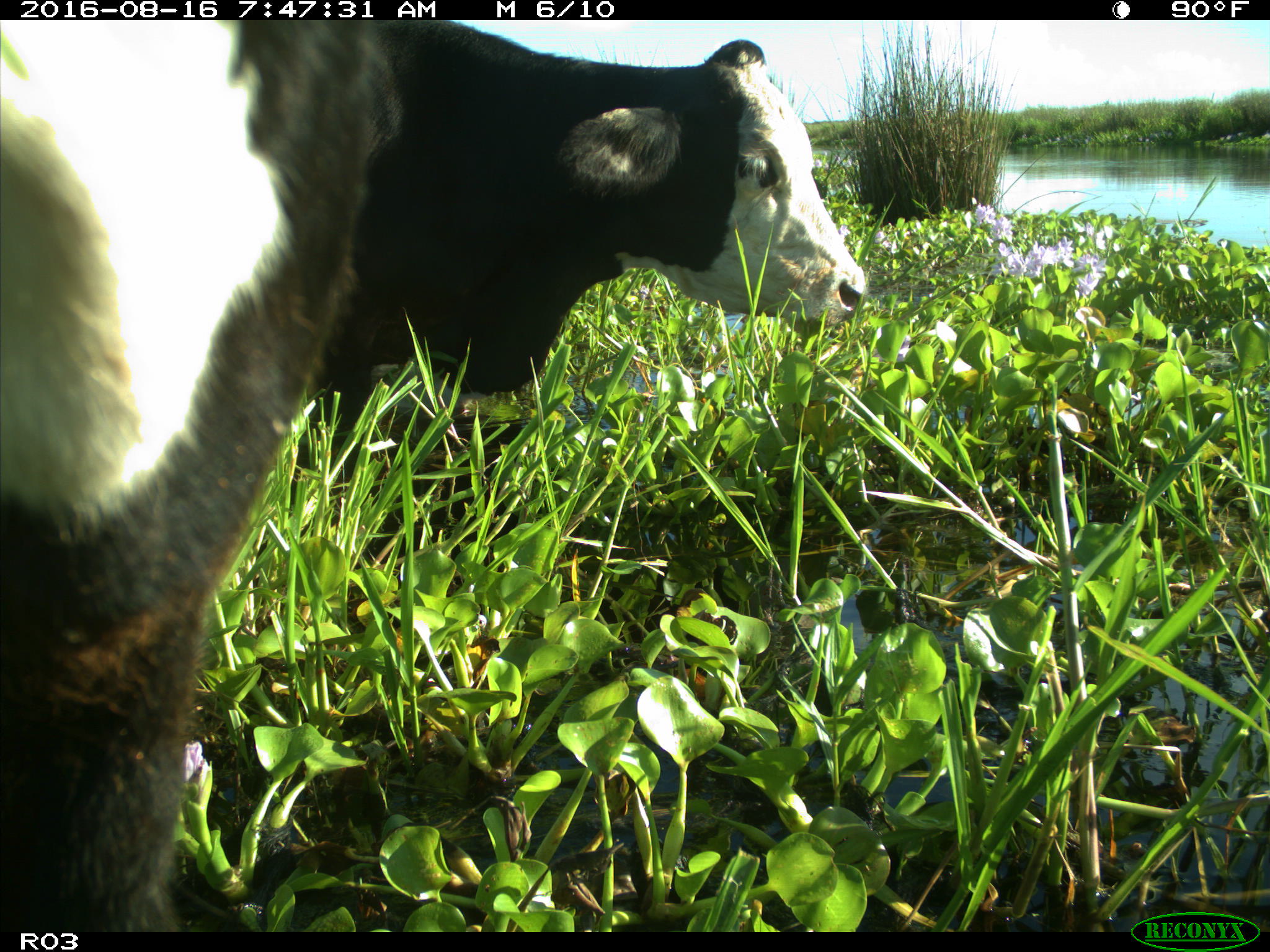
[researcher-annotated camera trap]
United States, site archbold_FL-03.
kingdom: Animalia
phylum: Chordata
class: Mammalia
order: Artiodactyla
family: Bovidae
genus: Bos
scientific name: Bos taurus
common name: domestic cow